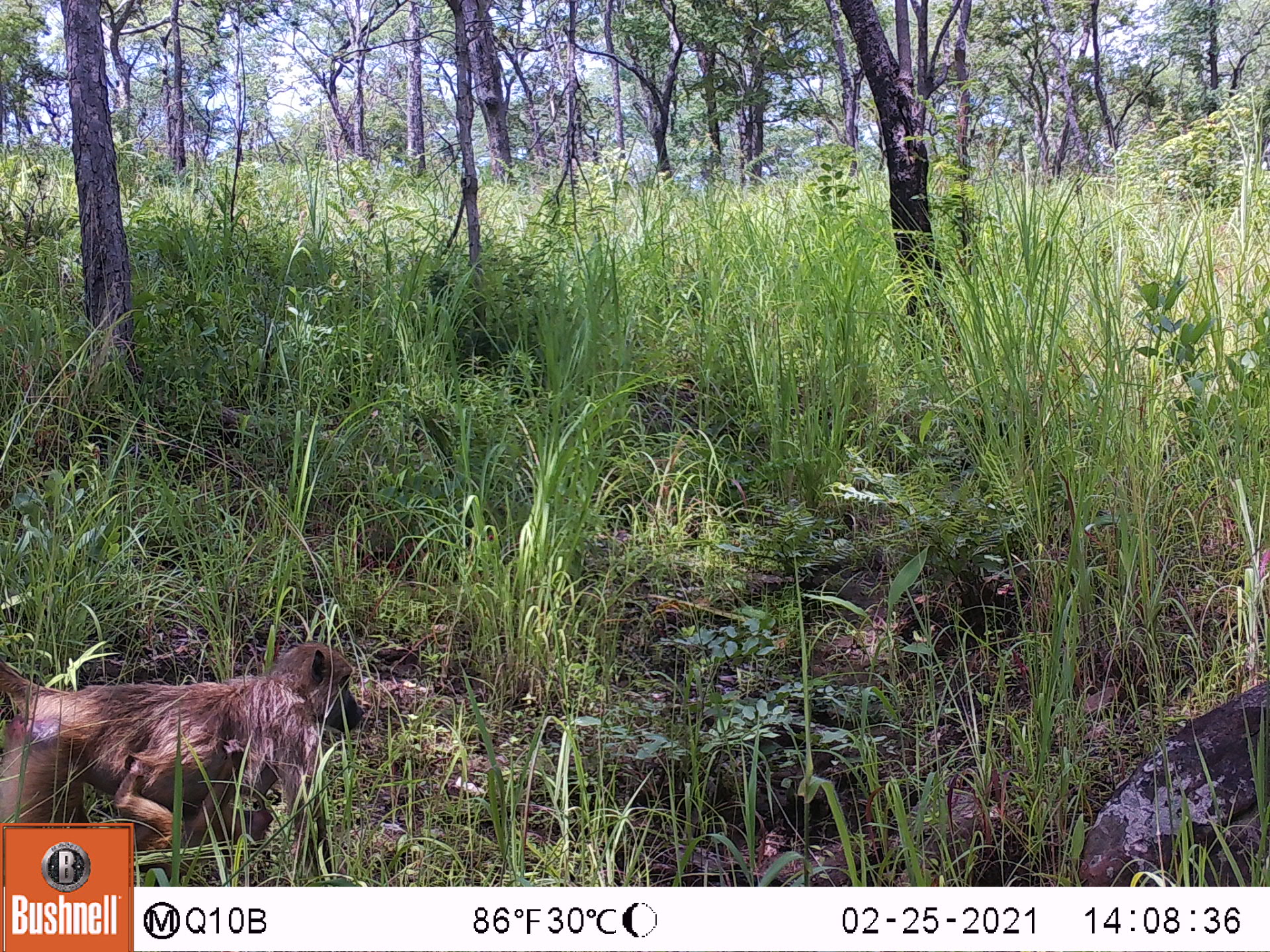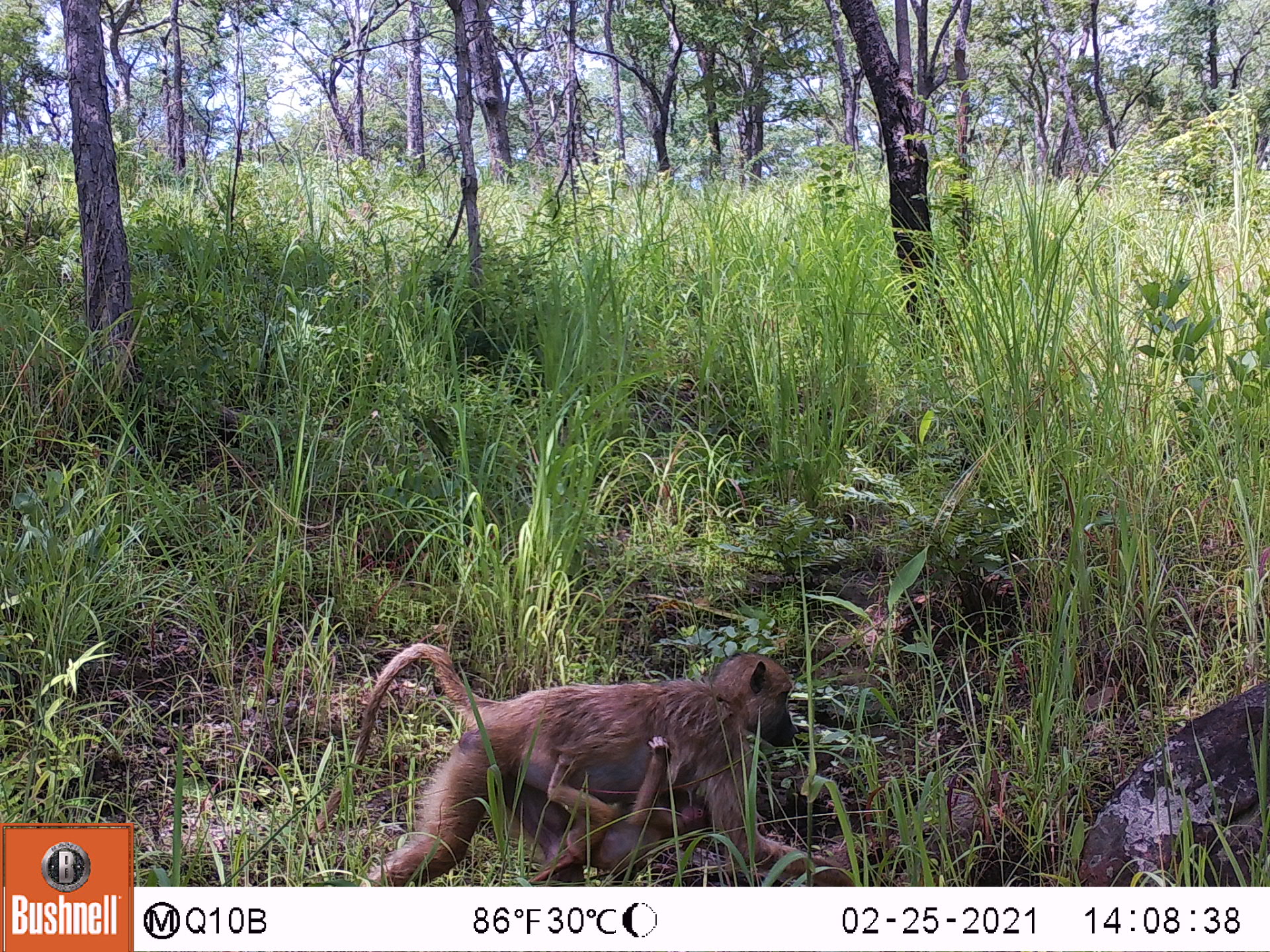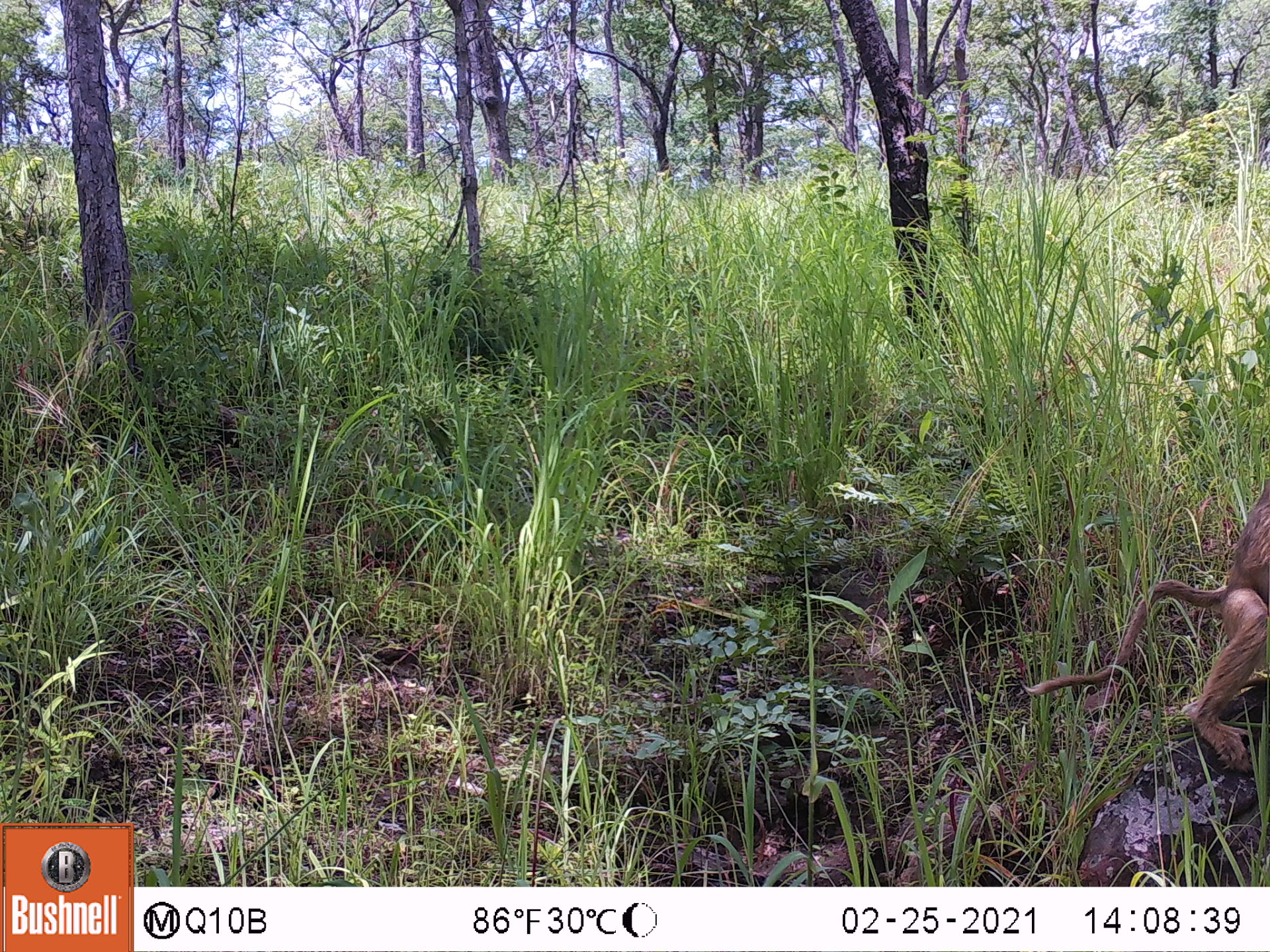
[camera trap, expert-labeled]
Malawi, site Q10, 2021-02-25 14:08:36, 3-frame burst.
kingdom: Animalia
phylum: Chordata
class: Mammalia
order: Primates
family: Cercopithecidae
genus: Papio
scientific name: Papio cynocephalus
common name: yellow baboon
Yellow baboon (Papio cynocephalus), count 1.